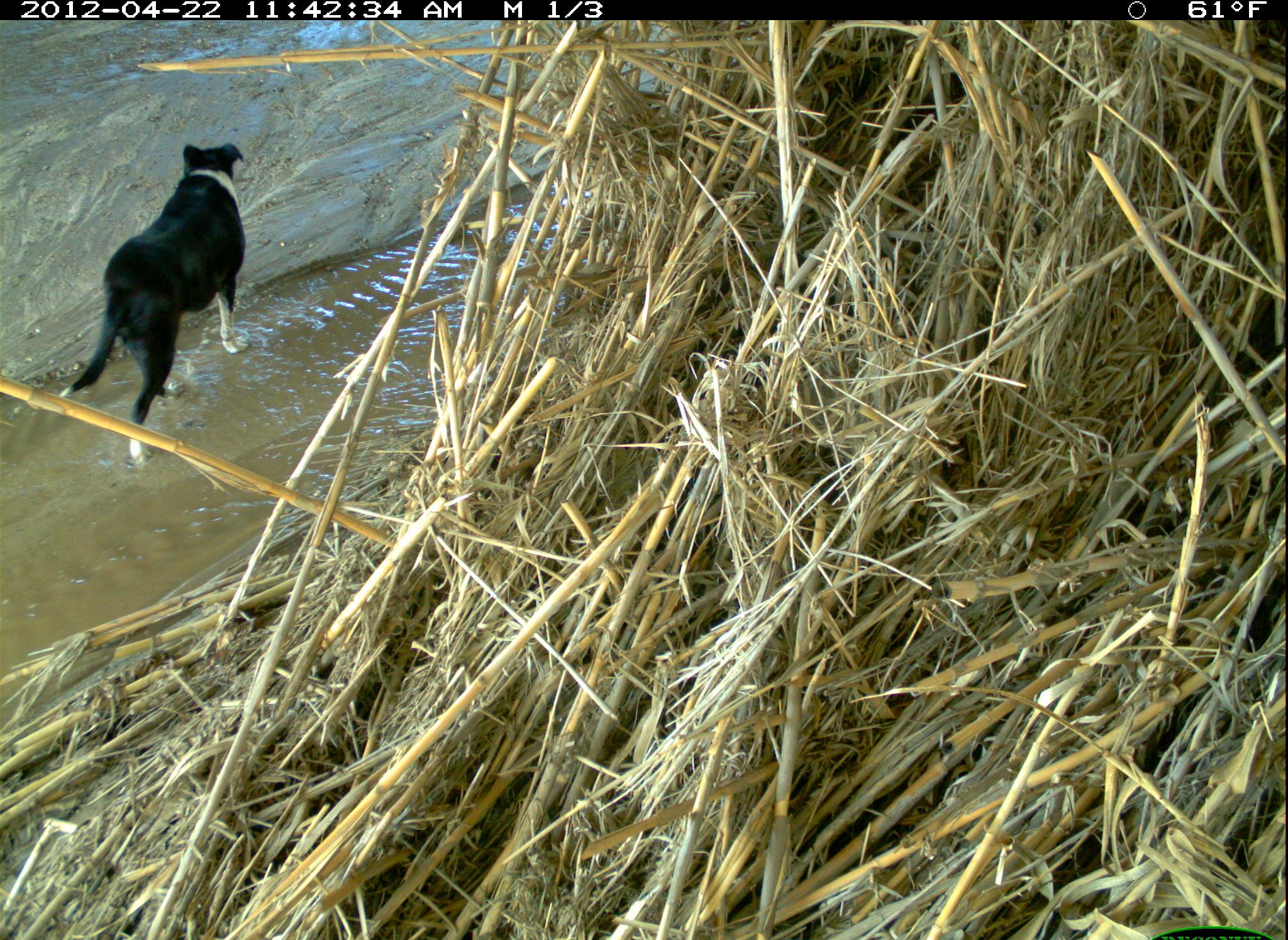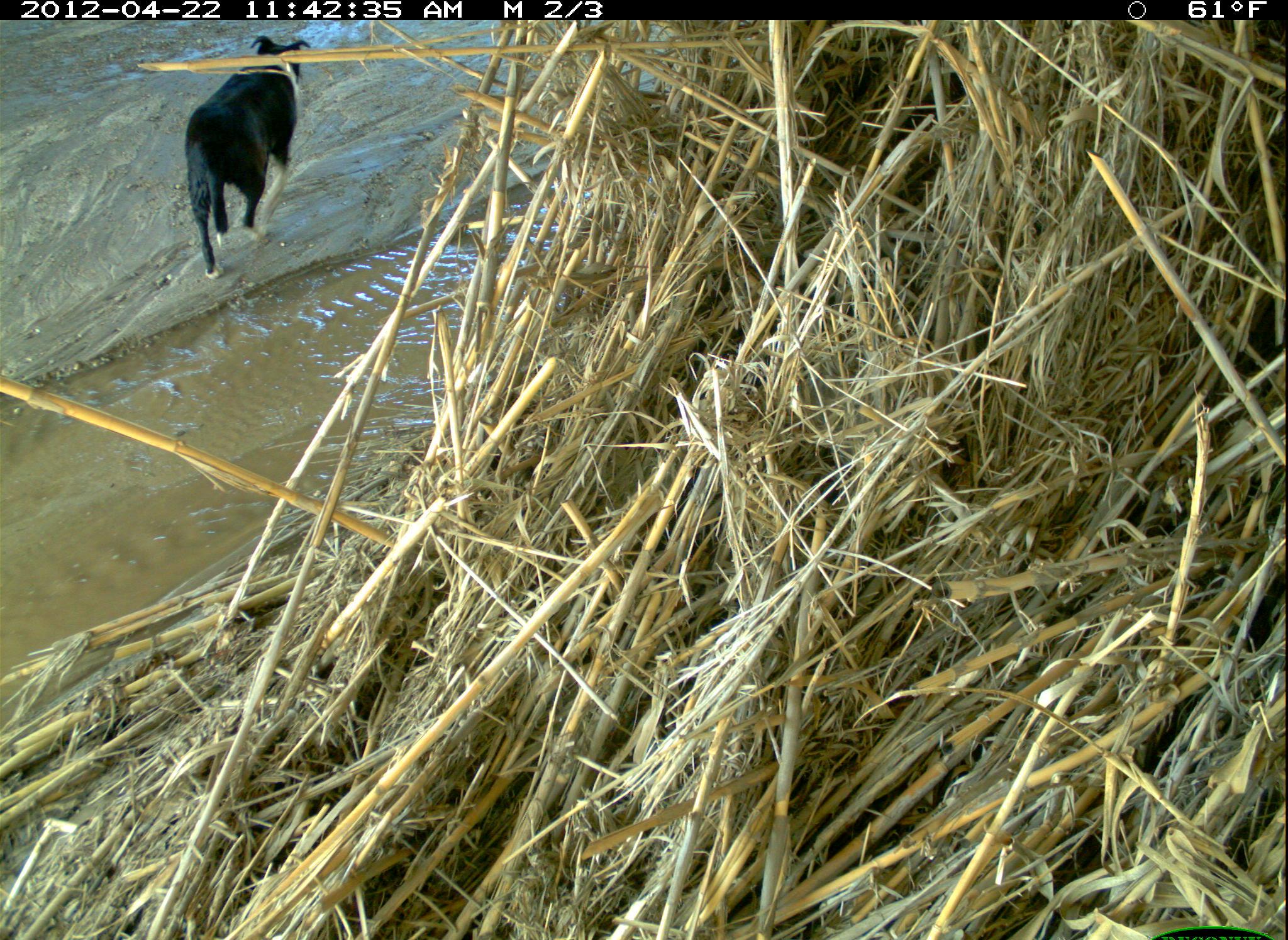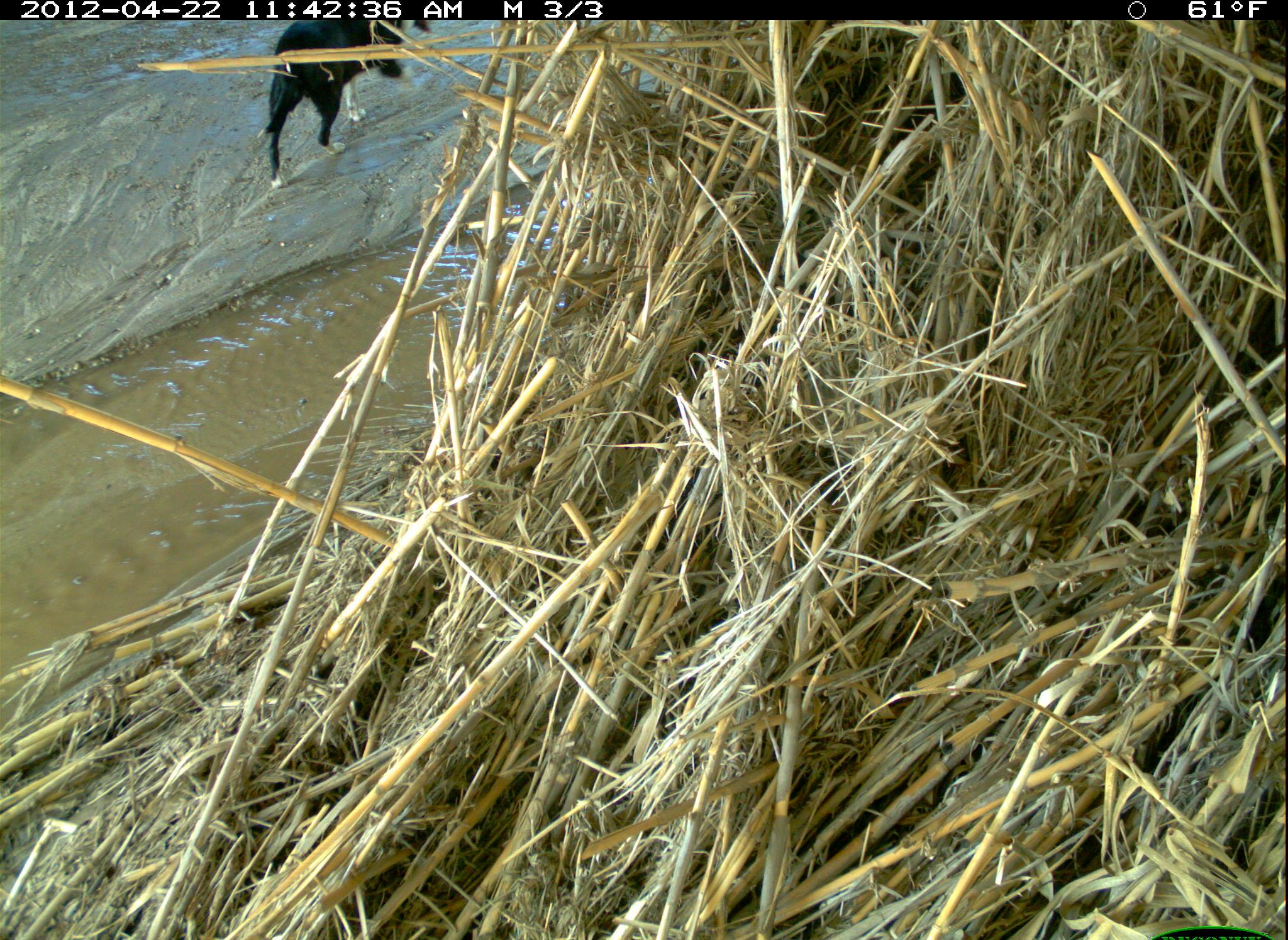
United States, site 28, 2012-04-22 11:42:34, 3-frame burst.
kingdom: Animalia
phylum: Chordata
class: Mammalia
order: Carnivora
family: Canidae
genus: Canis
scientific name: Canis familiaris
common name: domestic dog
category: dog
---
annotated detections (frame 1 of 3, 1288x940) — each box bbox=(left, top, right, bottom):
dog: bbox=(47, 130, 253, 485)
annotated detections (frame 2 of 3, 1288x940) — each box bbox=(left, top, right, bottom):
dog: bbox=(164, 29, 328, 295)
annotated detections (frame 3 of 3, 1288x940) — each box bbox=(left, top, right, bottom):
dog: bbox=(200, 11, 443, 200)